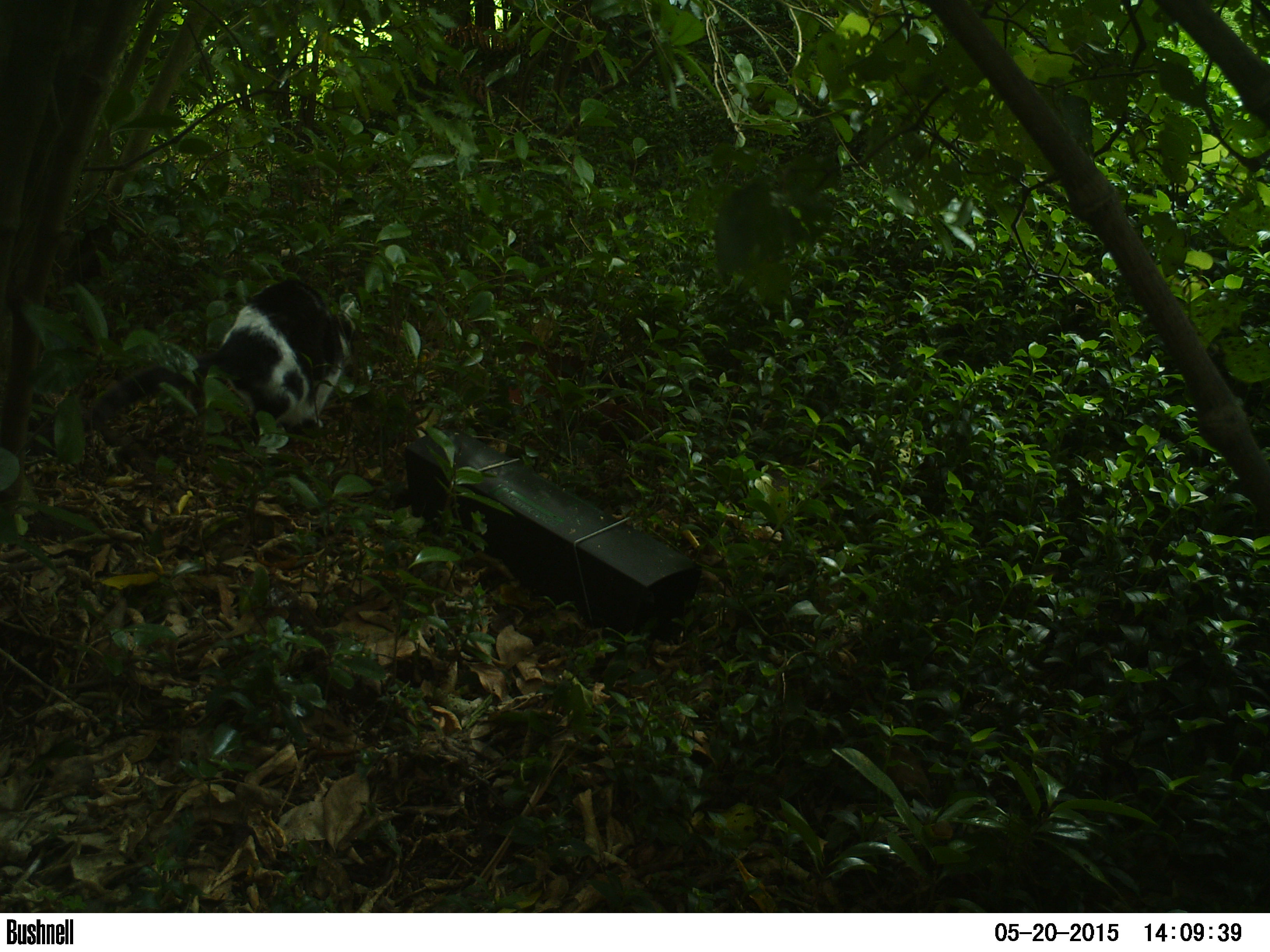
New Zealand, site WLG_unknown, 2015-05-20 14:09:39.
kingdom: Animalia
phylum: Chordata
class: Mammalia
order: Carnivora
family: Felidae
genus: Felis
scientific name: Felis catus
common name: domestic cat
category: cat